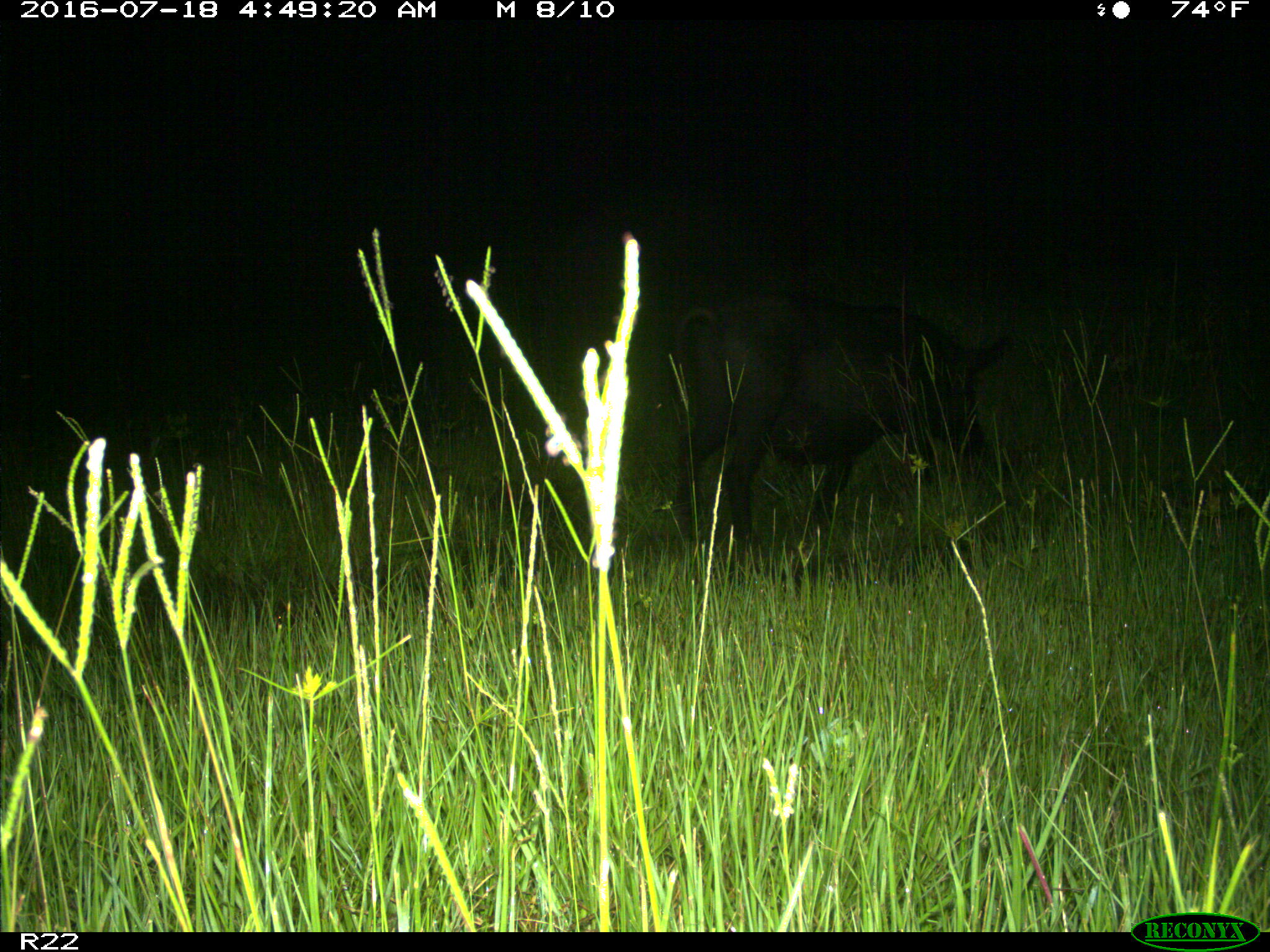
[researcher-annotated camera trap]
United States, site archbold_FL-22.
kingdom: Animalia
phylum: Chordata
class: Mammalia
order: Artiodactyla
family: Suidae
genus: Sus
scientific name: Sus scrofa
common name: wild boar